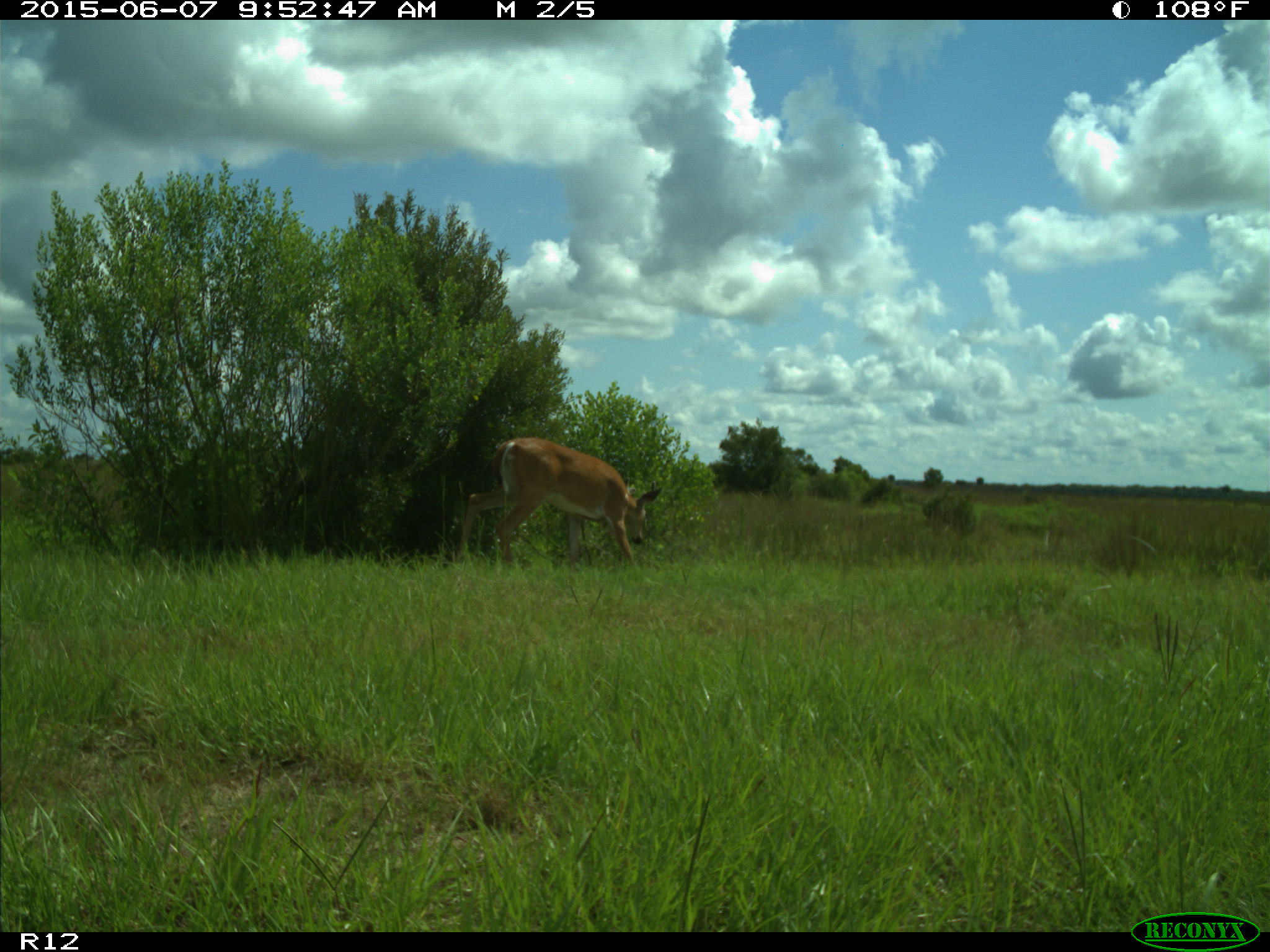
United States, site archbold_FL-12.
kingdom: Animalia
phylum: Chordata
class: Mammalia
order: Artiodactyla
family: Cervidae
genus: Odocoileus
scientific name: Odocoileus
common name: deer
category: unidentified deer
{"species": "unidentified deer (deer) (Odocoileus)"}